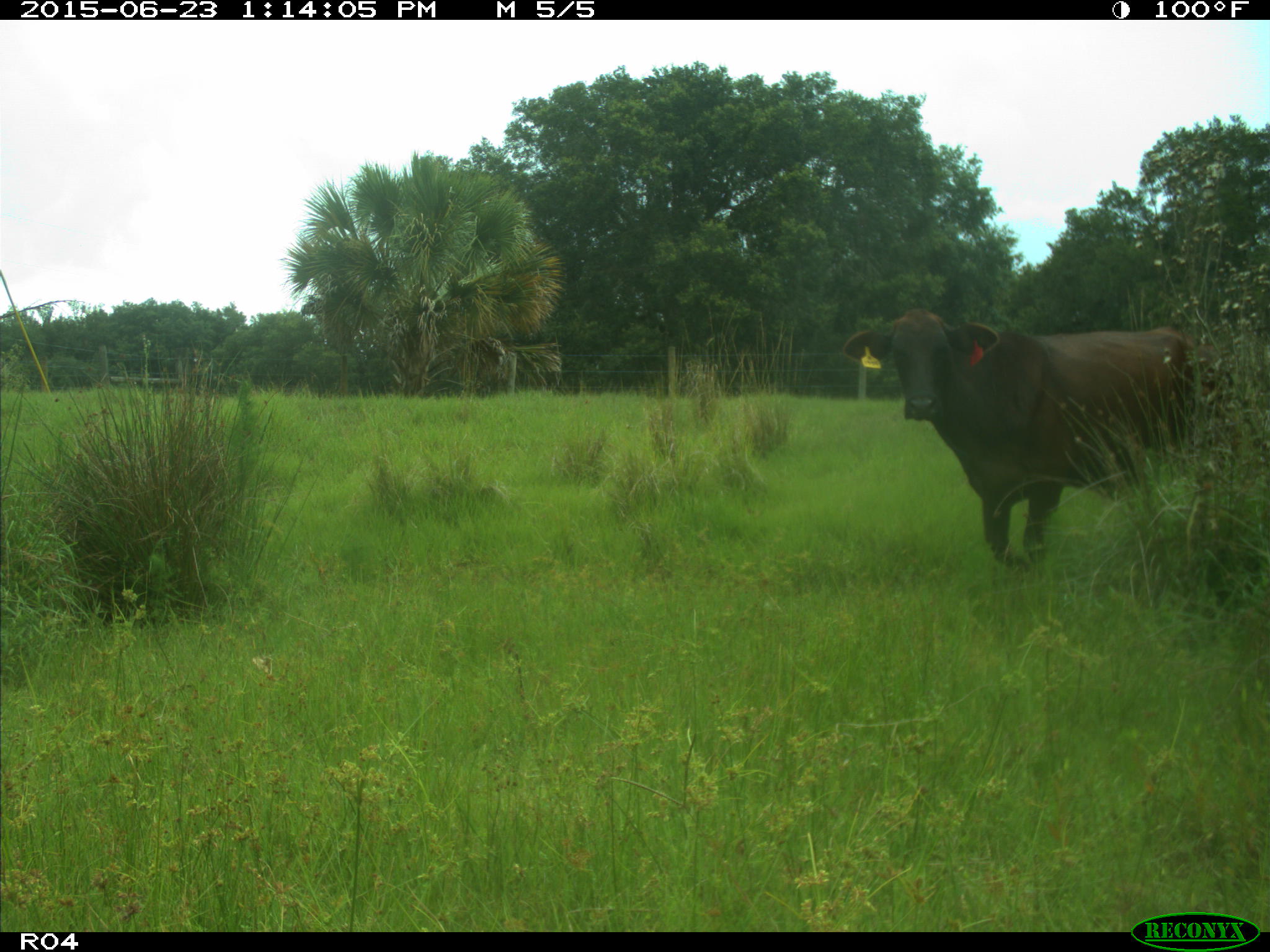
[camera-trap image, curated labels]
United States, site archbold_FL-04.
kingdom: Animalia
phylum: Chordata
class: Mammalia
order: Artiodactyla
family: Bovidae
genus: Bos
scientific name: Bos taurus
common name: domestic cow